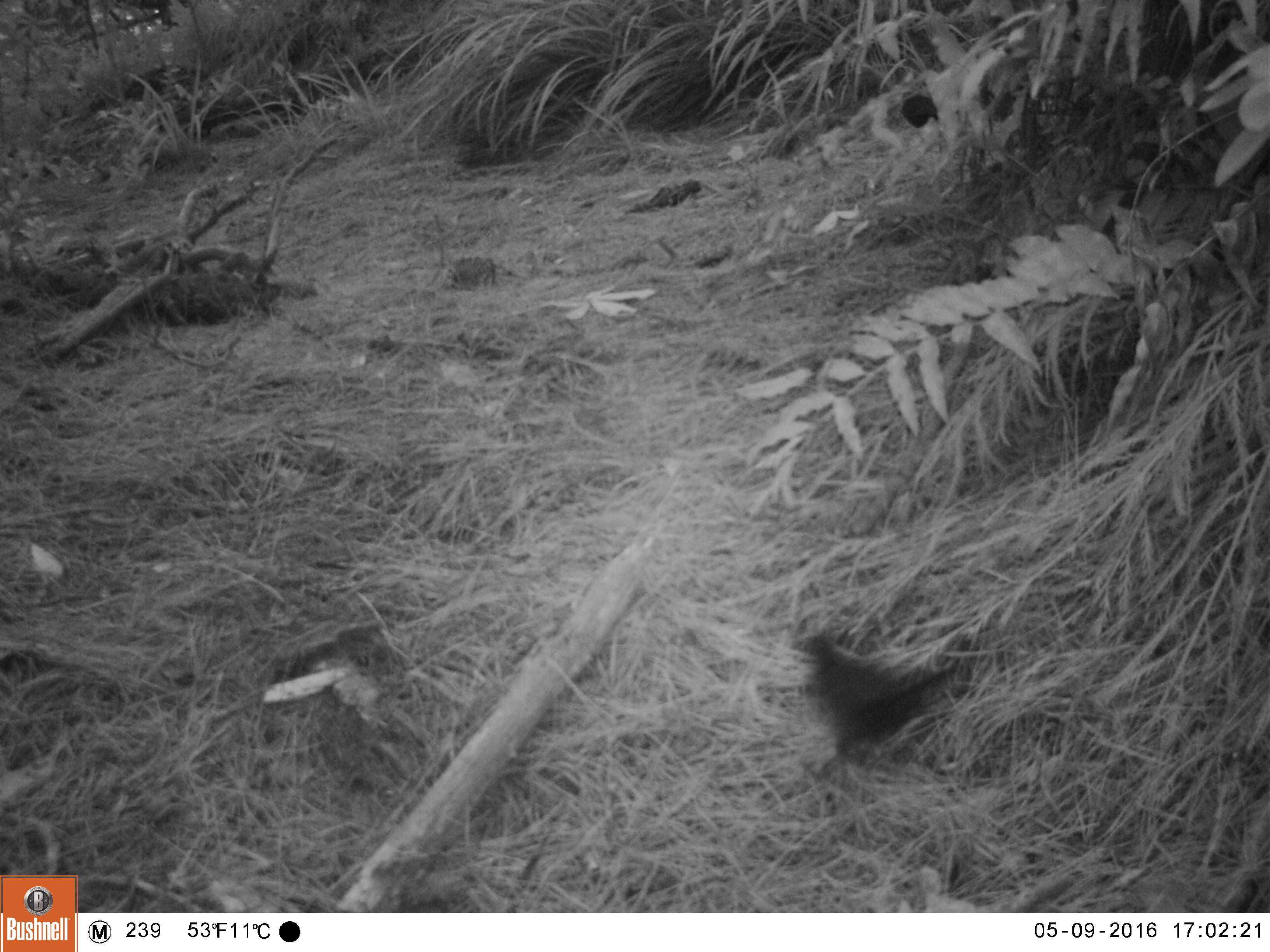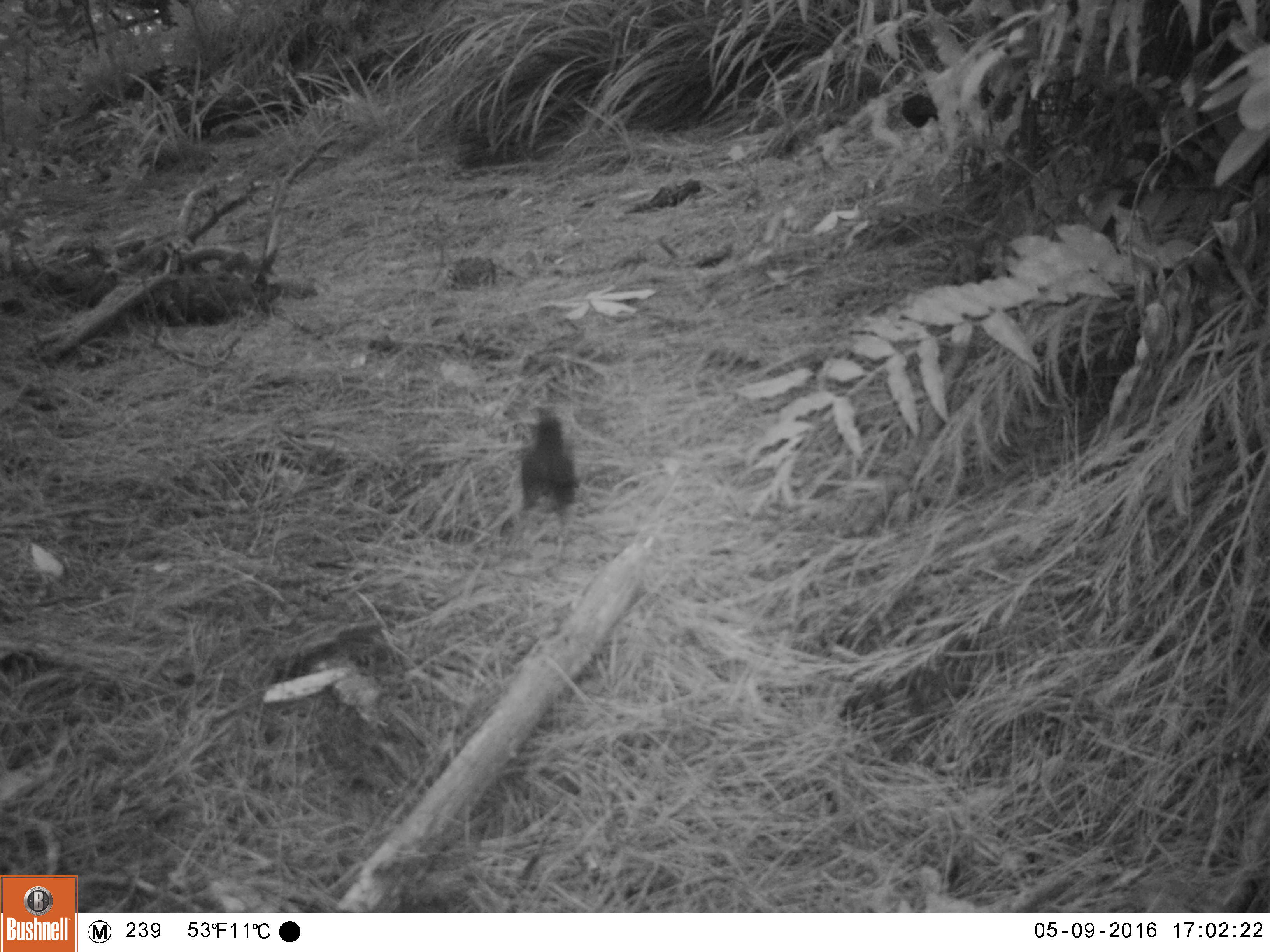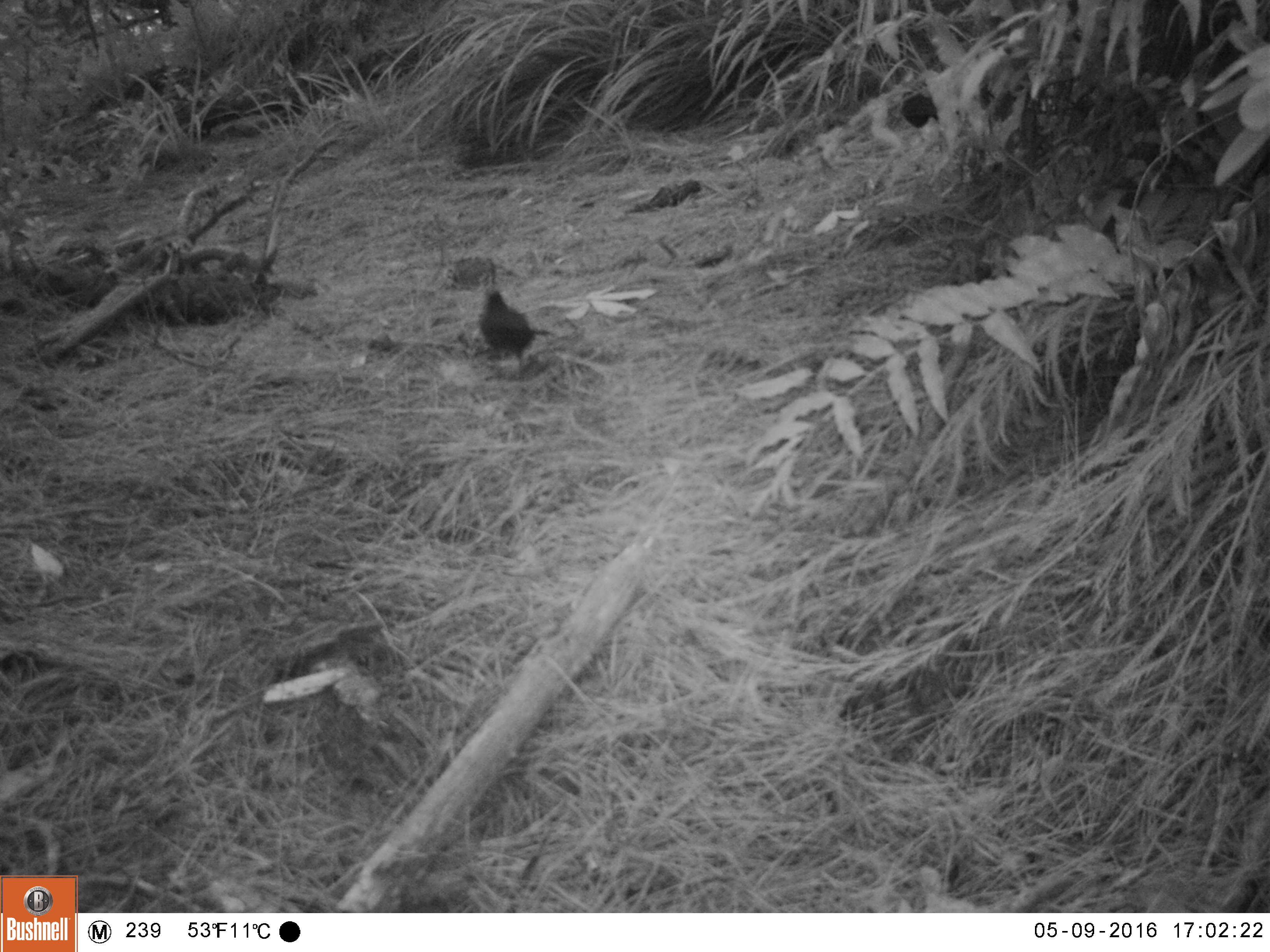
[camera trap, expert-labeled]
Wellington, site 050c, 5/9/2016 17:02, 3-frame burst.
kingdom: Animalia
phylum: Chordata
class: Aves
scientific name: Aves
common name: bird